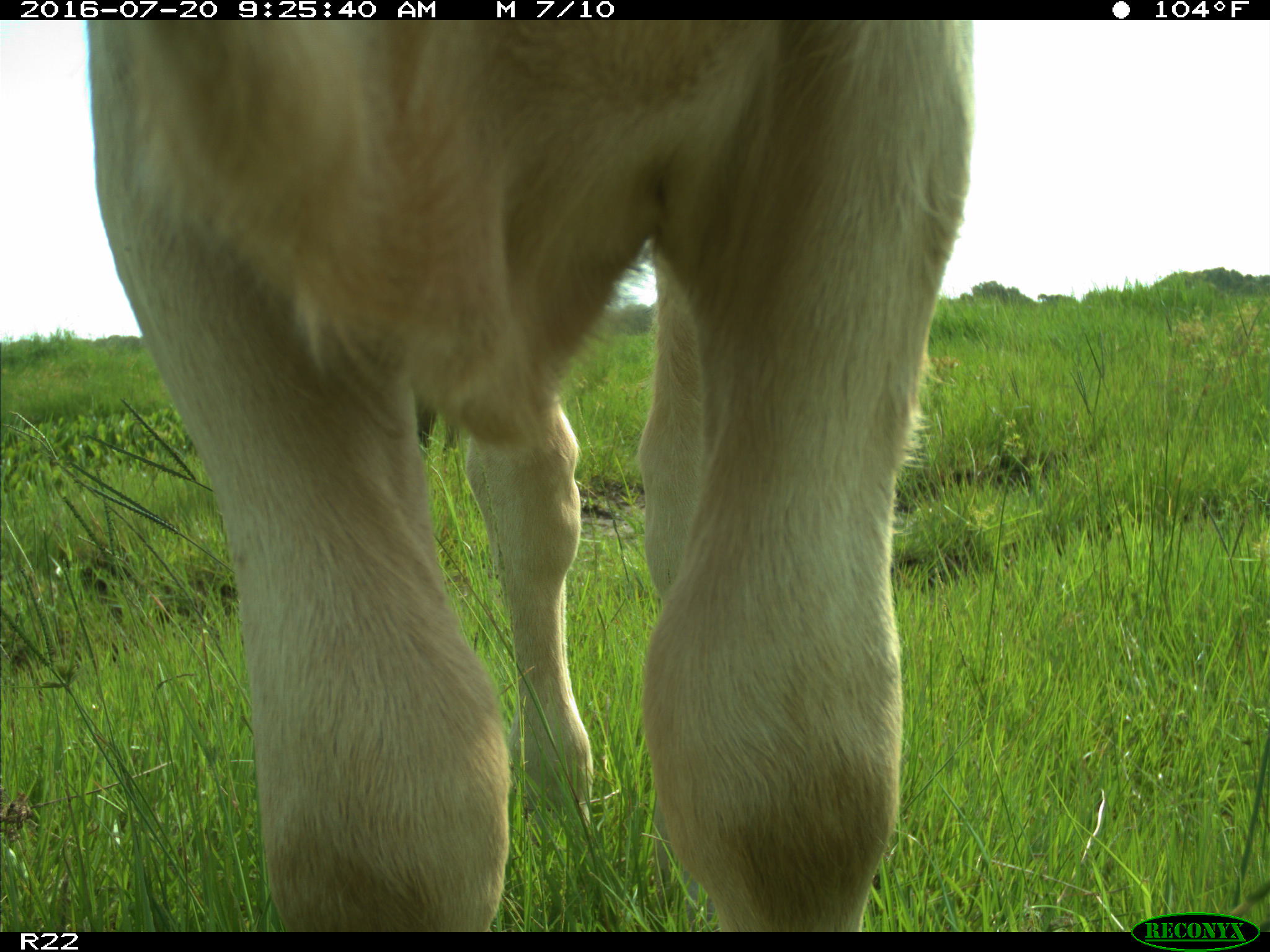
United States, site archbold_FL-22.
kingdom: Animalia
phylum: Chordata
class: Mammalia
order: Artiodactyla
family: Bovidae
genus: Bos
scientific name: Bos taurus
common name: domestic cow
Bos taurus (domestic cow).